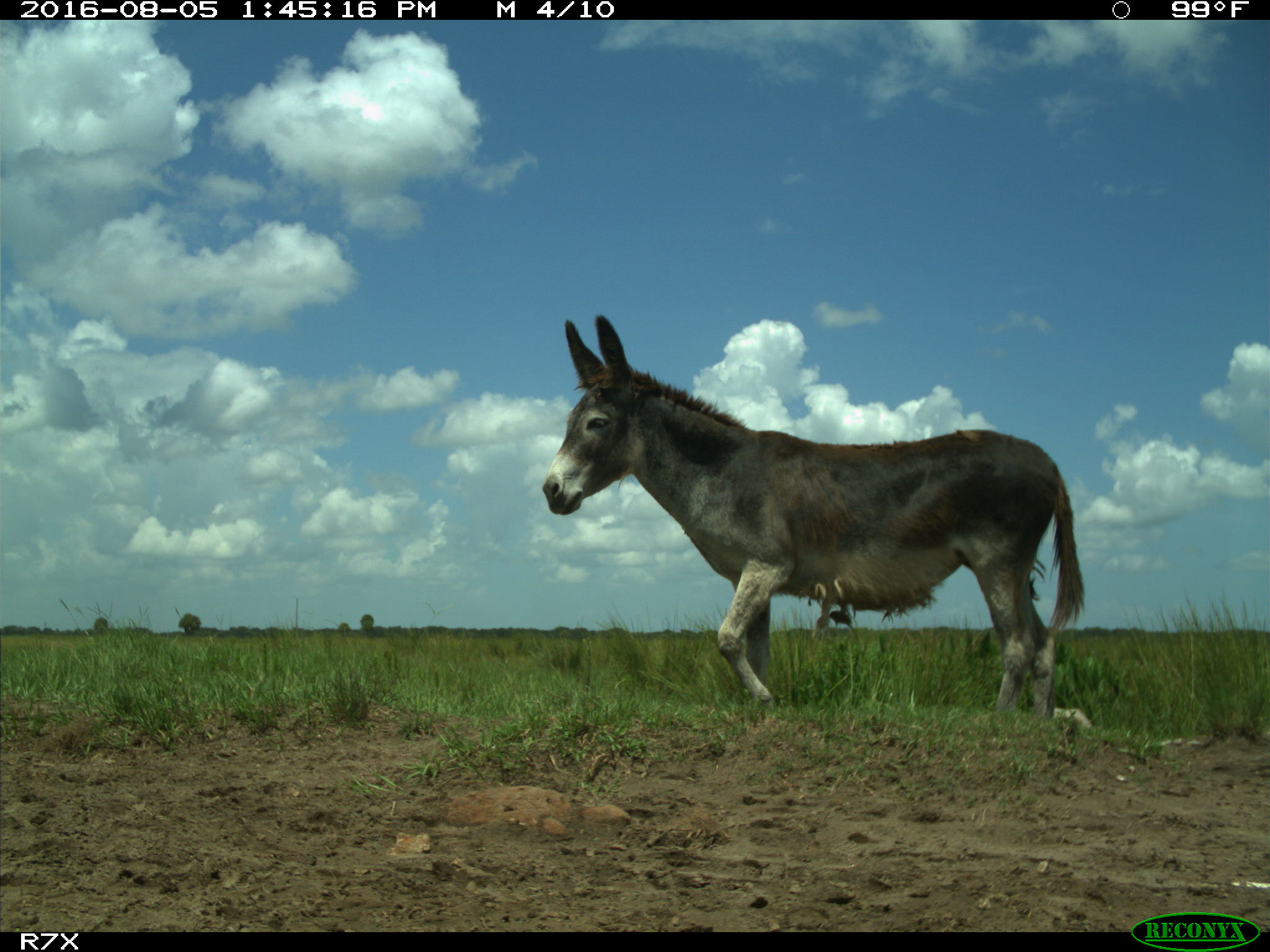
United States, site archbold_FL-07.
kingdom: Animalia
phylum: Chordata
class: Mammalia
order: Perissodactyla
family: Equidae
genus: Equus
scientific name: Equus africanus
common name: african wild ass